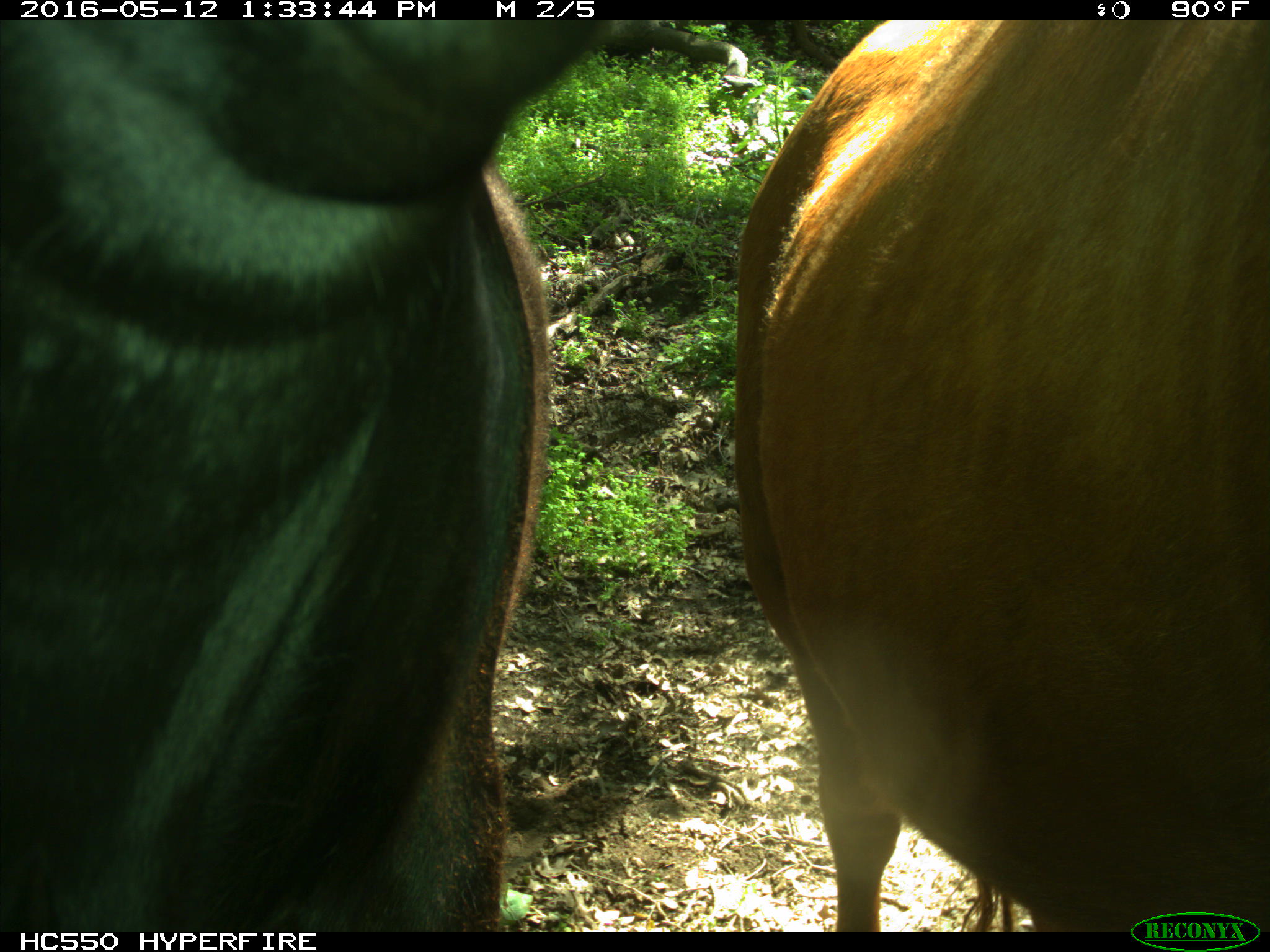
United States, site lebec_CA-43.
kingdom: Animalia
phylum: Chordata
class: Mammalia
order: Artiodactyla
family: Bovidae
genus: Bos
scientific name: Bos taurus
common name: domestic cow